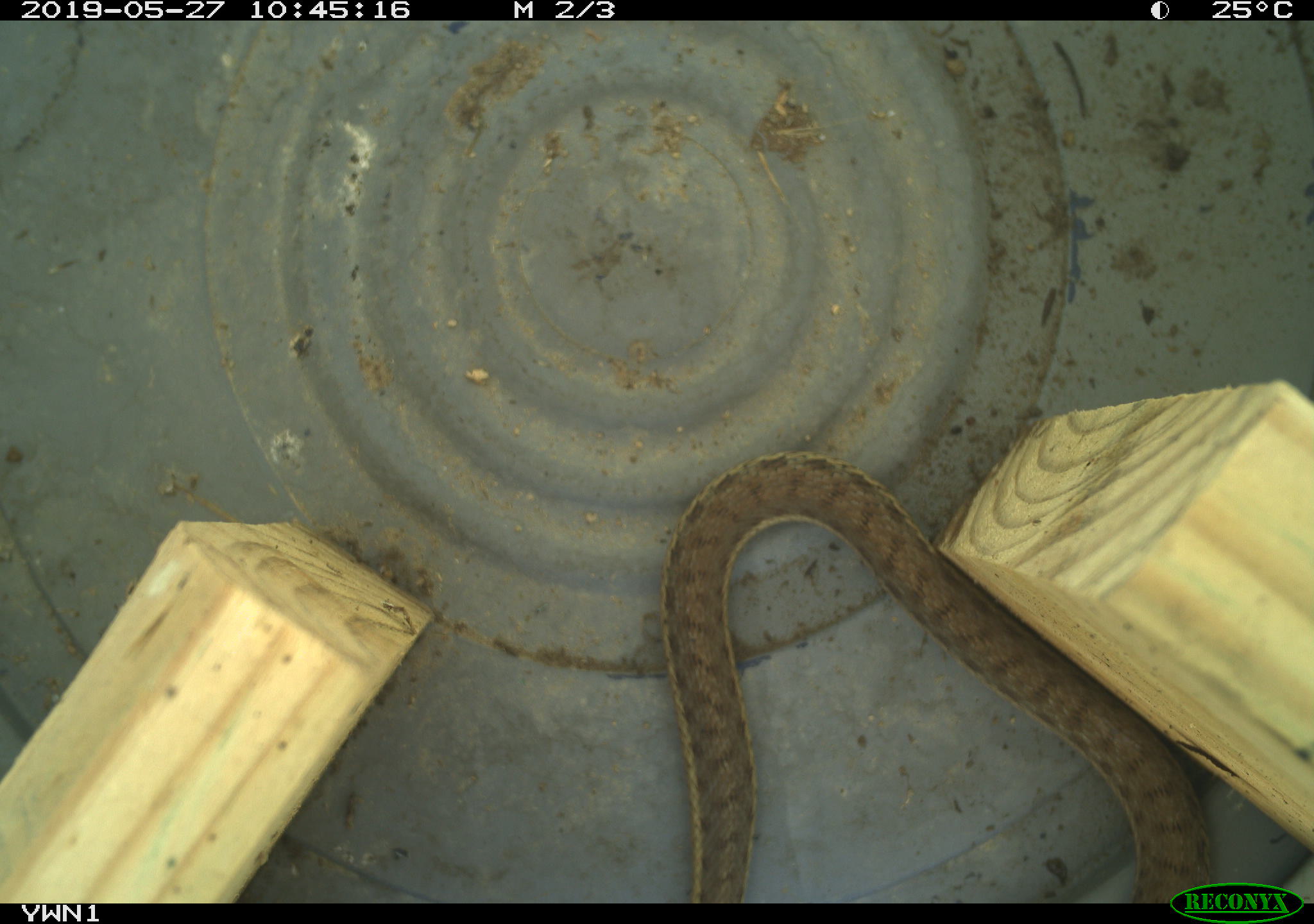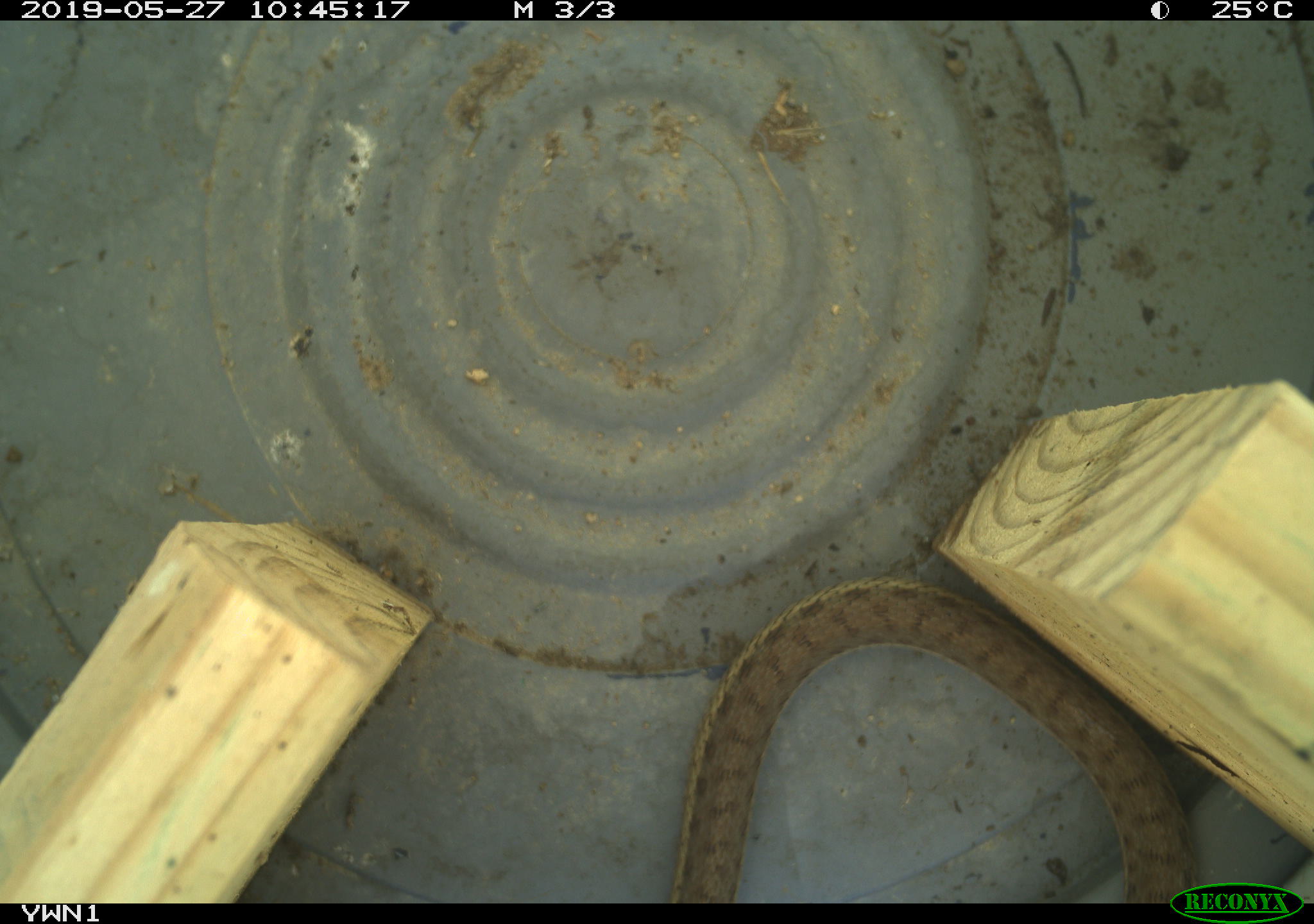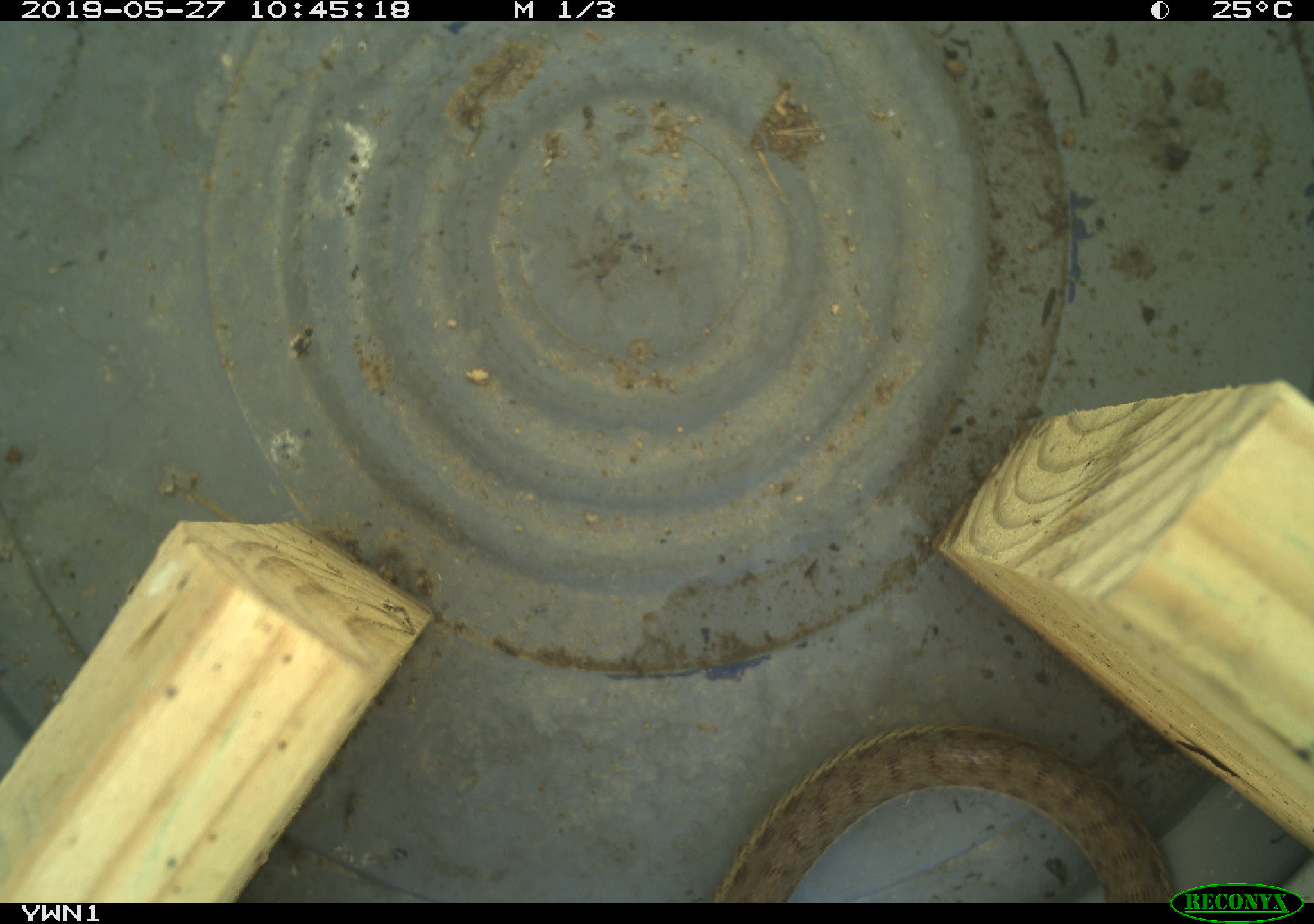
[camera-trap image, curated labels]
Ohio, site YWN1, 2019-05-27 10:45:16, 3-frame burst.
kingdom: Animalia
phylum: Chordata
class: Reptilia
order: Squamata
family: Colubridae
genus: Thamnophis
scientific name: Thamnophis sirtalis sirtalis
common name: eastern gartersnake